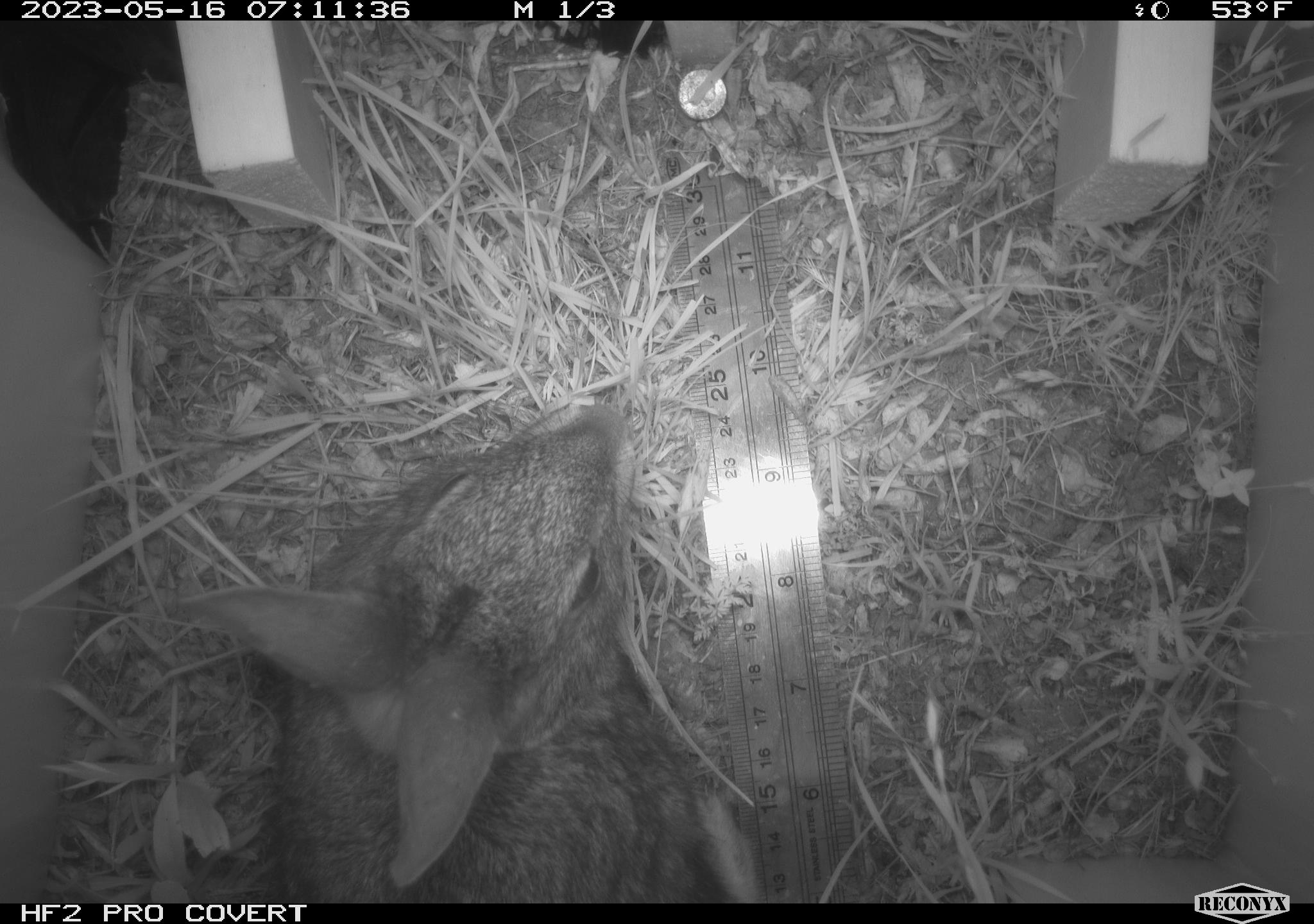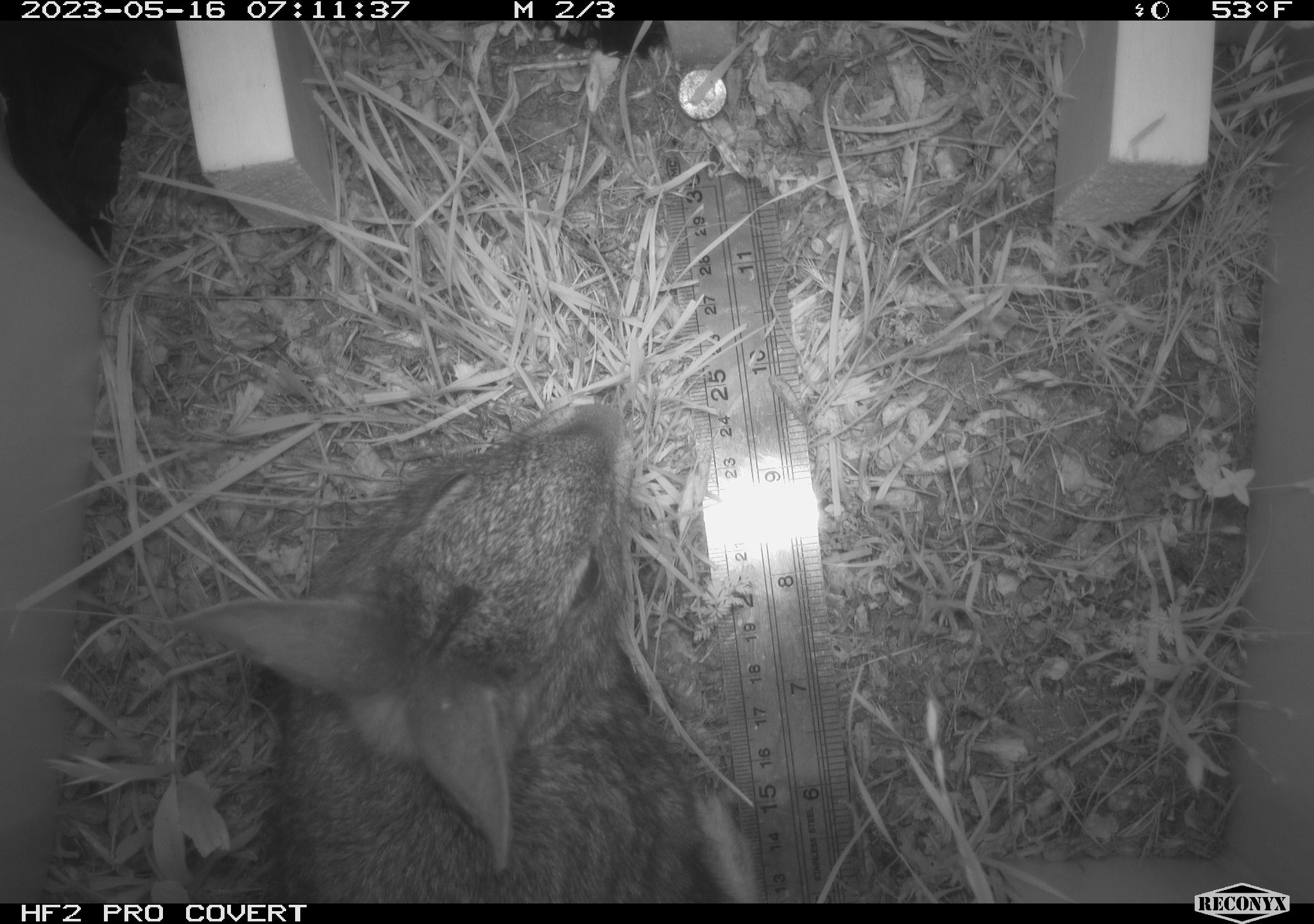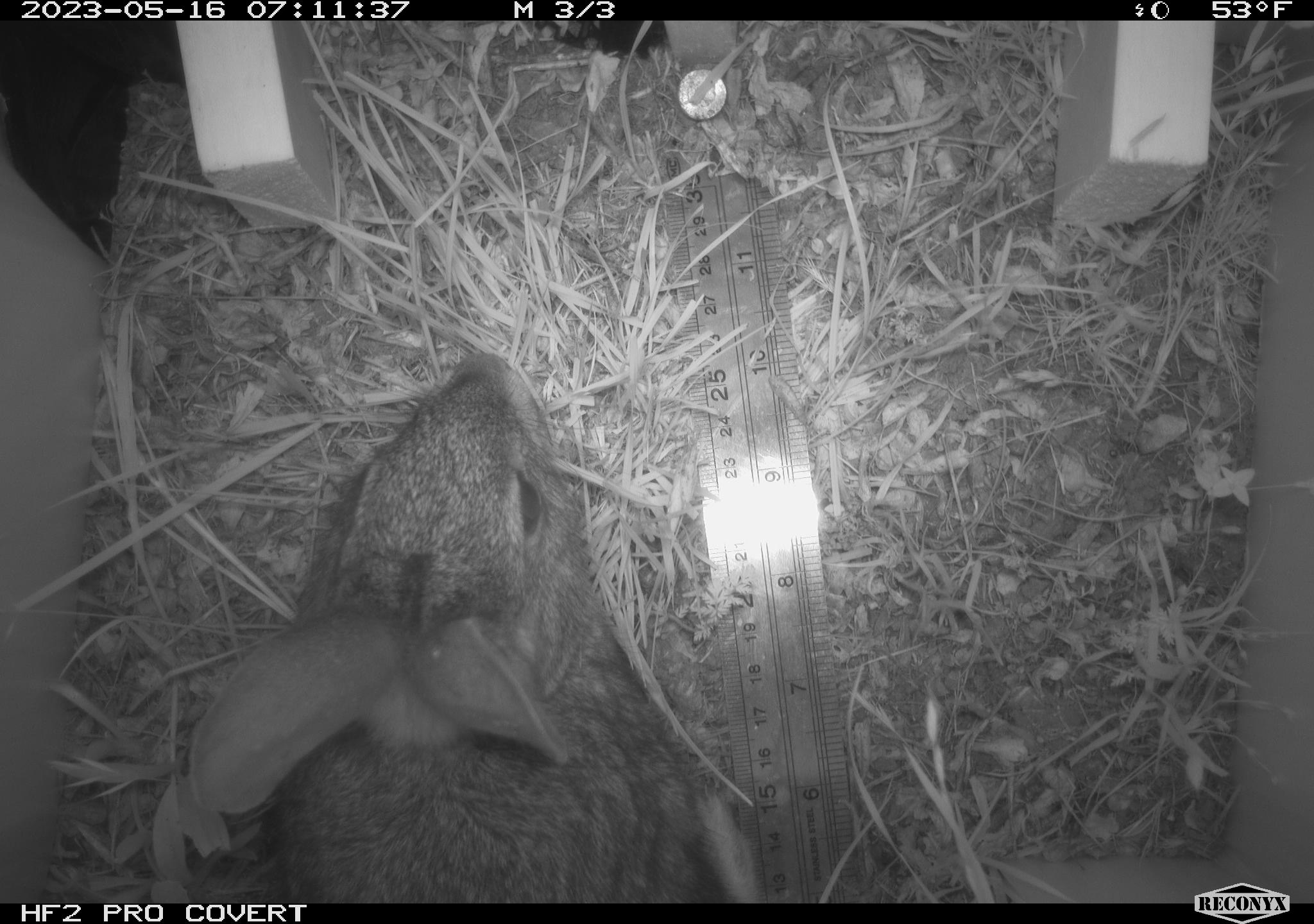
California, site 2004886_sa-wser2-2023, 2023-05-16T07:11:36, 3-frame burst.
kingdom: Animalia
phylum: Chordata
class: Mammalia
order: Lagomorpha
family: Leporidae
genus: Sylvilagus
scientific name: Sylvilagus bachmani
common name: brush rabbit